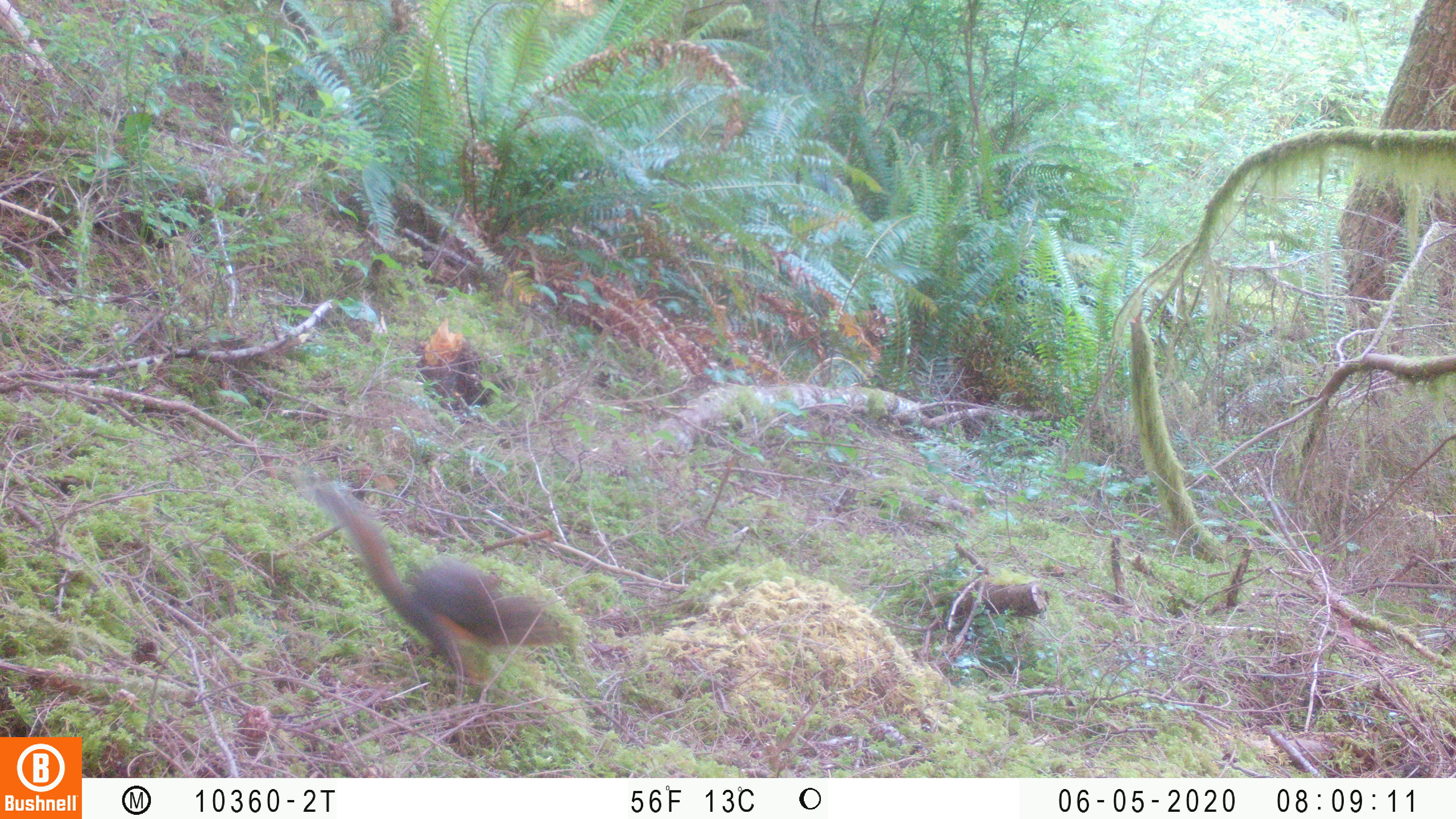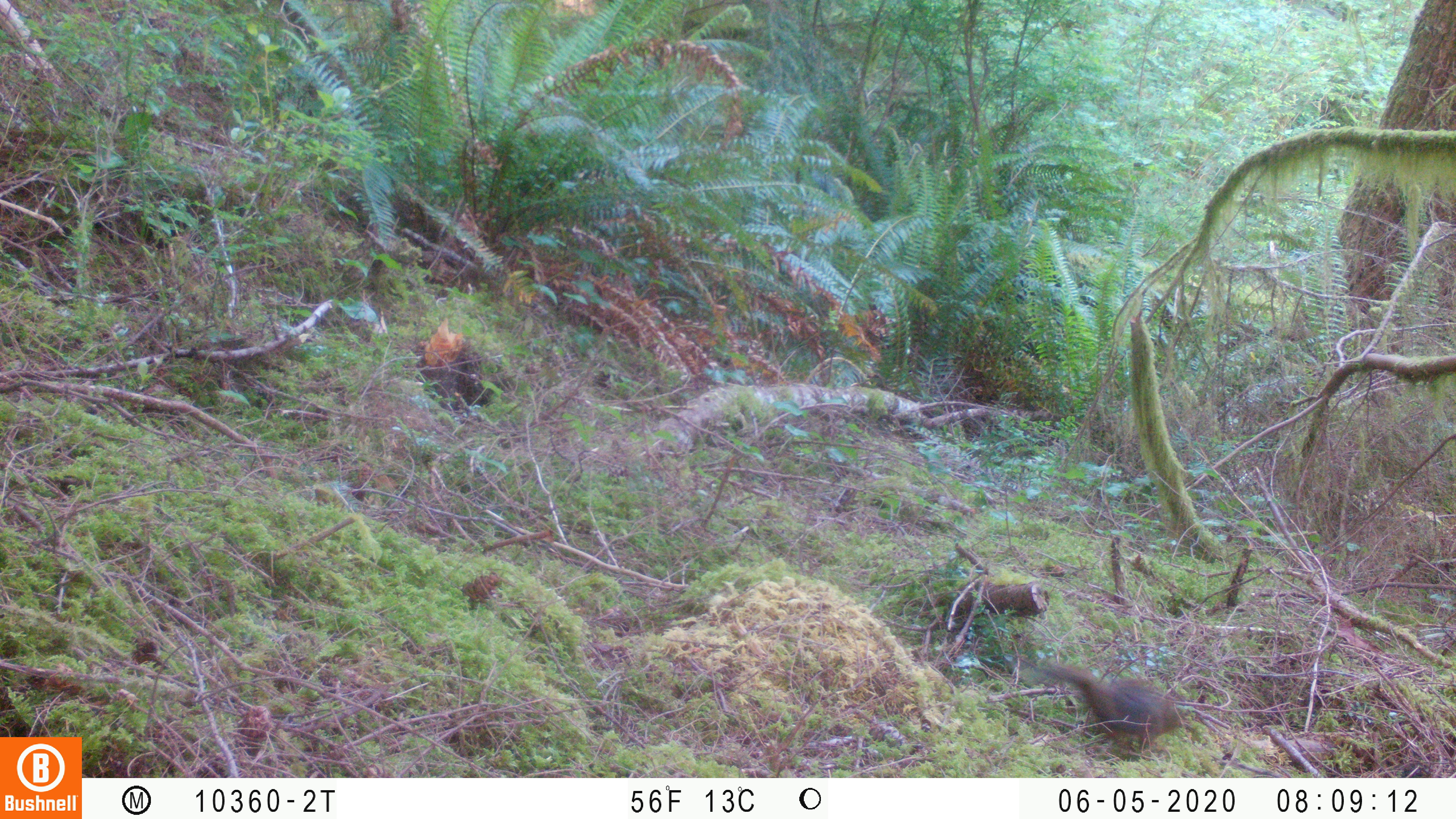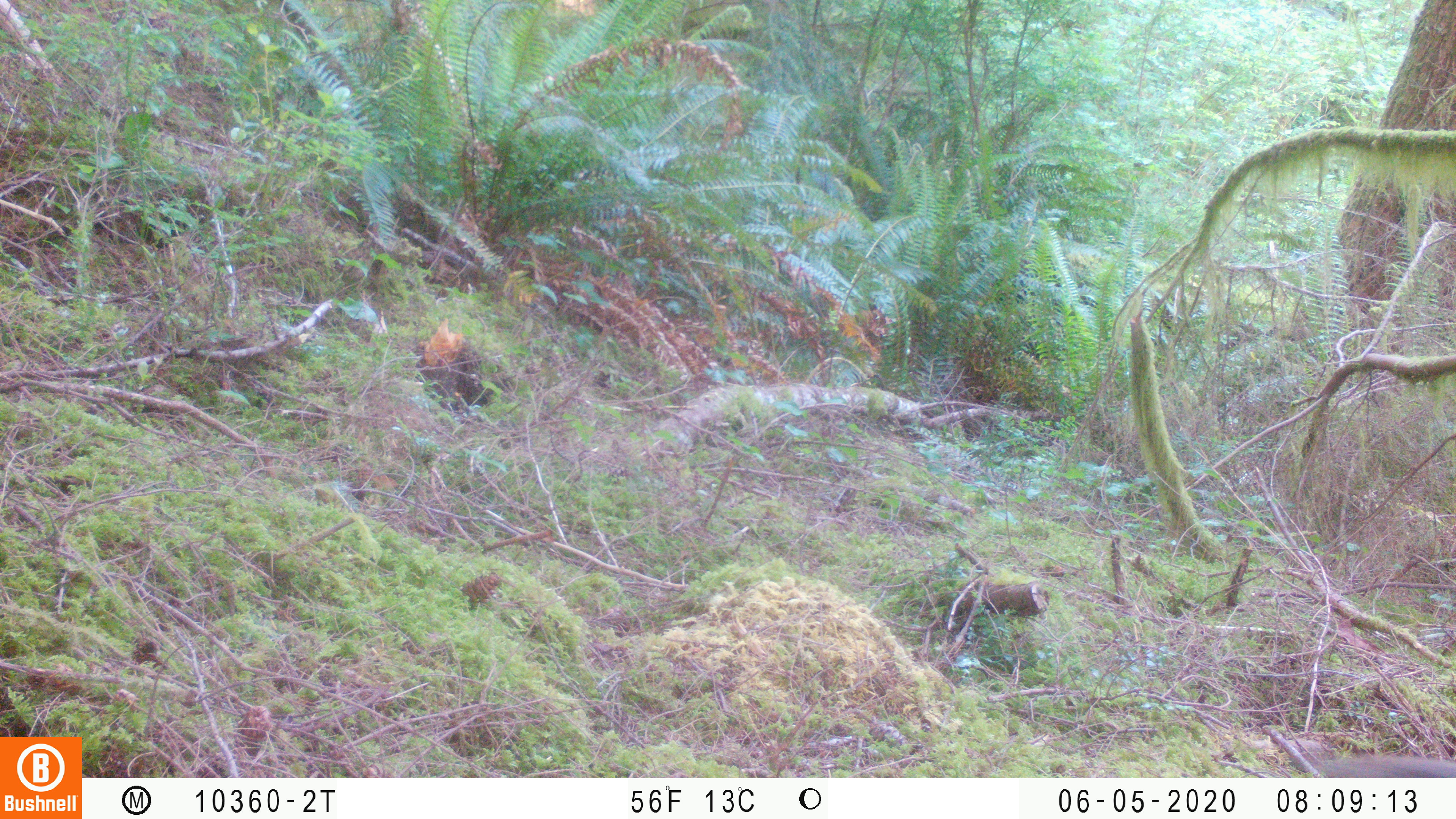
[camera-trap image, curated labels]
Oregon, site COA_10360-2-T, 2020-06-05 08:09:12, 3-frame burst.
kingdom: Animalia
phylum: Chordata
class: Mammalia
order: Rodentia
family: Sciuridae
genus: Tamiasciurus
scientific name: Tamiasciurus douglasii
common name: douglas squirrel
Douglas squirrel (Tamiasciurus douglasii).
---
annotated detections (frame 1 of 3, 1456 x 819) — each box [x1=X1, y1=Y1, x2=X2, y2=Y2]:
douglas squirrel: [x1=327, y1=495, x2=567, y2=694]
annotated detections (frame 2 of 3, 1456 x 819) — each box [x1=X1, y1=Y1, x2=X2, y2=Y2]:
douglas squirrel: [x1=1043, y1=662, x2=1193, y2=750]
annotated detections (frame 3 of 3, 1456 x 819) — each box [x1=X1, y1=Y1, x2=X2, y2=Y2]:
douglas squirrel: [x1=941, y1=565, x2=1070, y2=640]